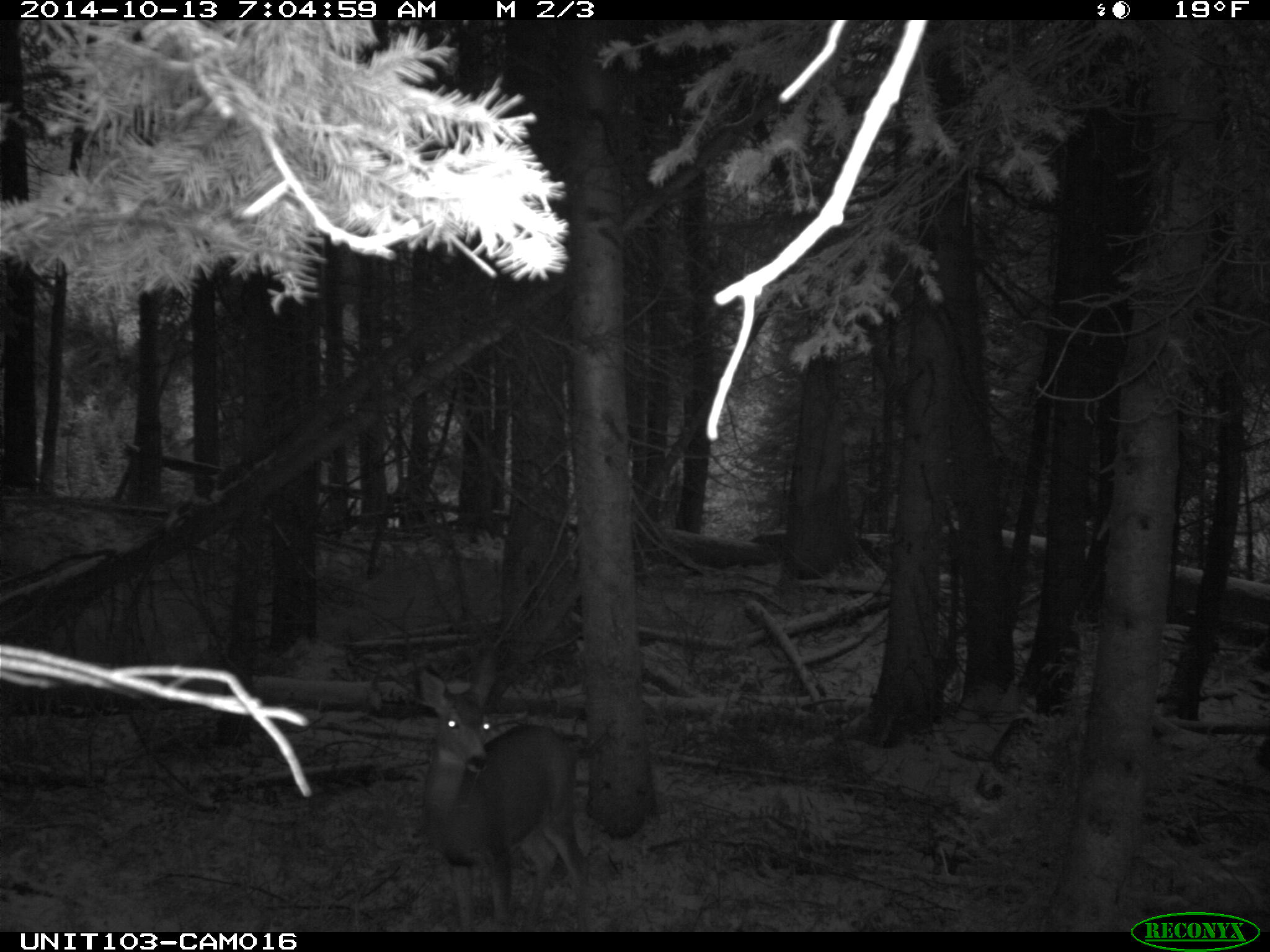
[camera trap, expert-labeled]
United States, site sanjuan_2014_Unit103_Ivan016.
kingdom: Animalia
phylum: Chordata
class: Mammalia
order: Artiodactyla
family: Cervidae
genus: Odocoileus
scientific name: Odocoileus hemionus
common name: mule deer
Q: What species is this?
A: Odocoileus hemionus (mule deer).